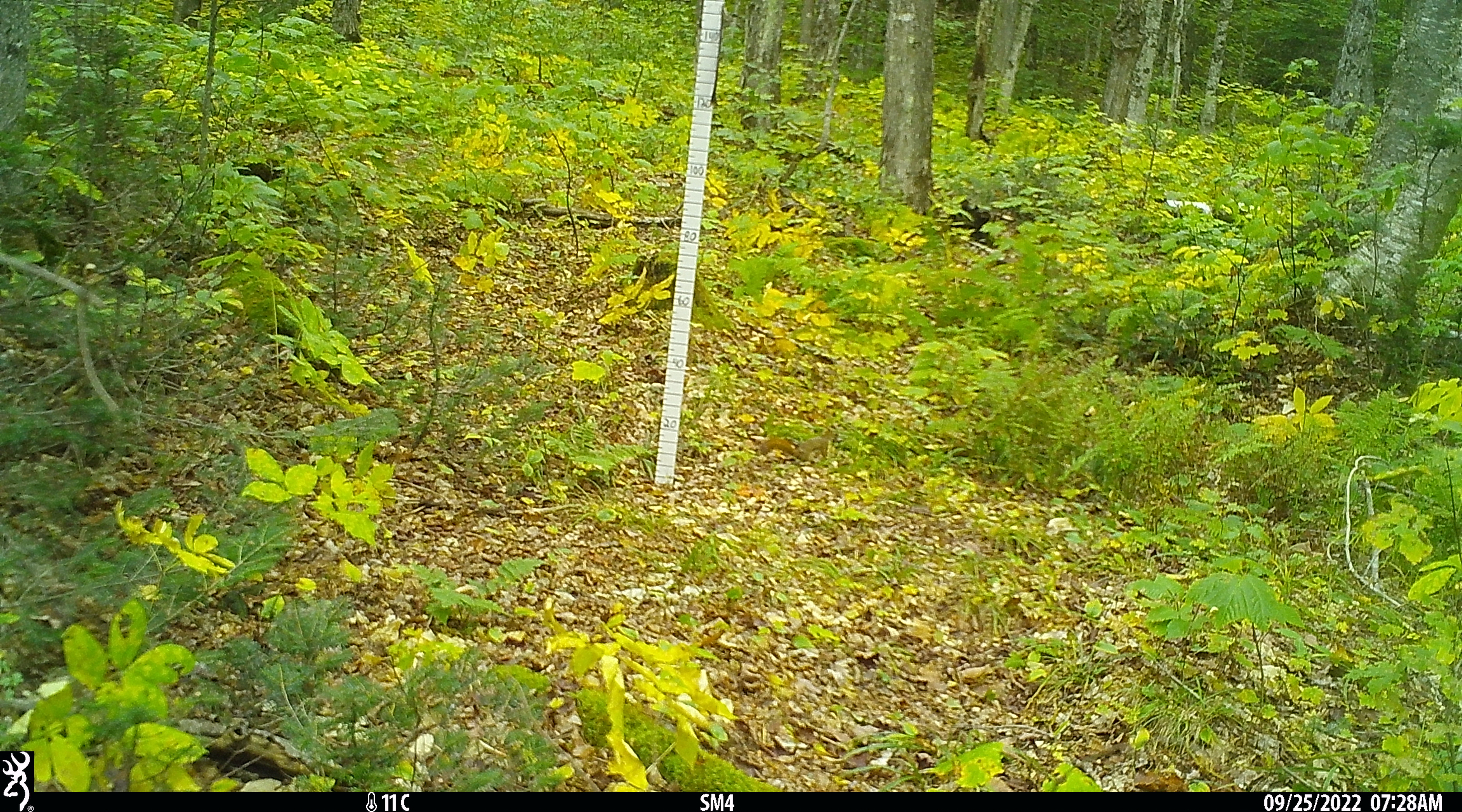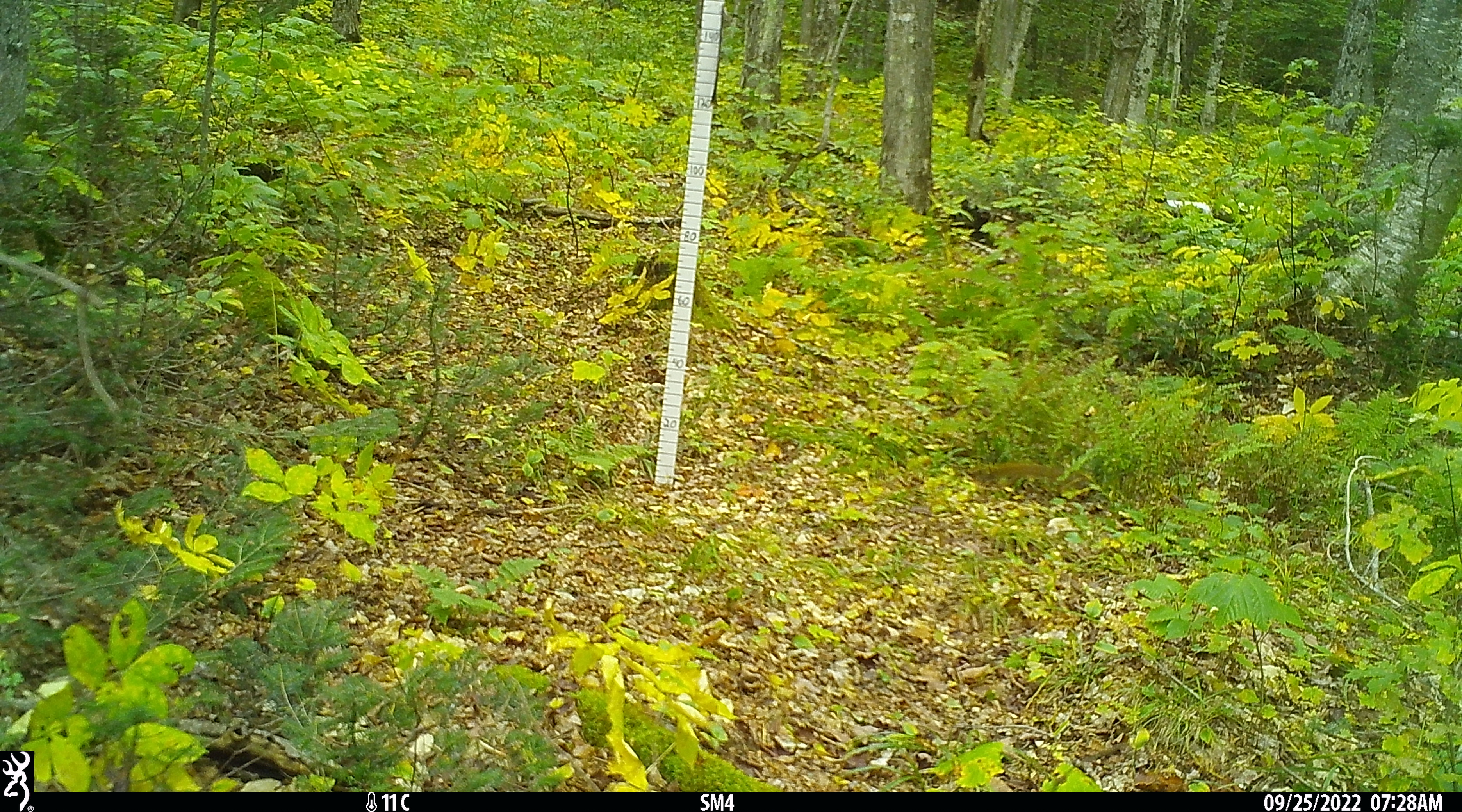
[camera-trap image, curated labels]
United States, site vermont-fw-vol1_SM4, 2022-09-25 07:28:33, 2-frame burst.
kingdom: Animalia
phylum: Chordata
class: Mammalia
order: Rodentia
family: Sciuridae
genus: Tamiasciurus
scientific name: Tamiasciurus hudsonicus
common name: red squirrel